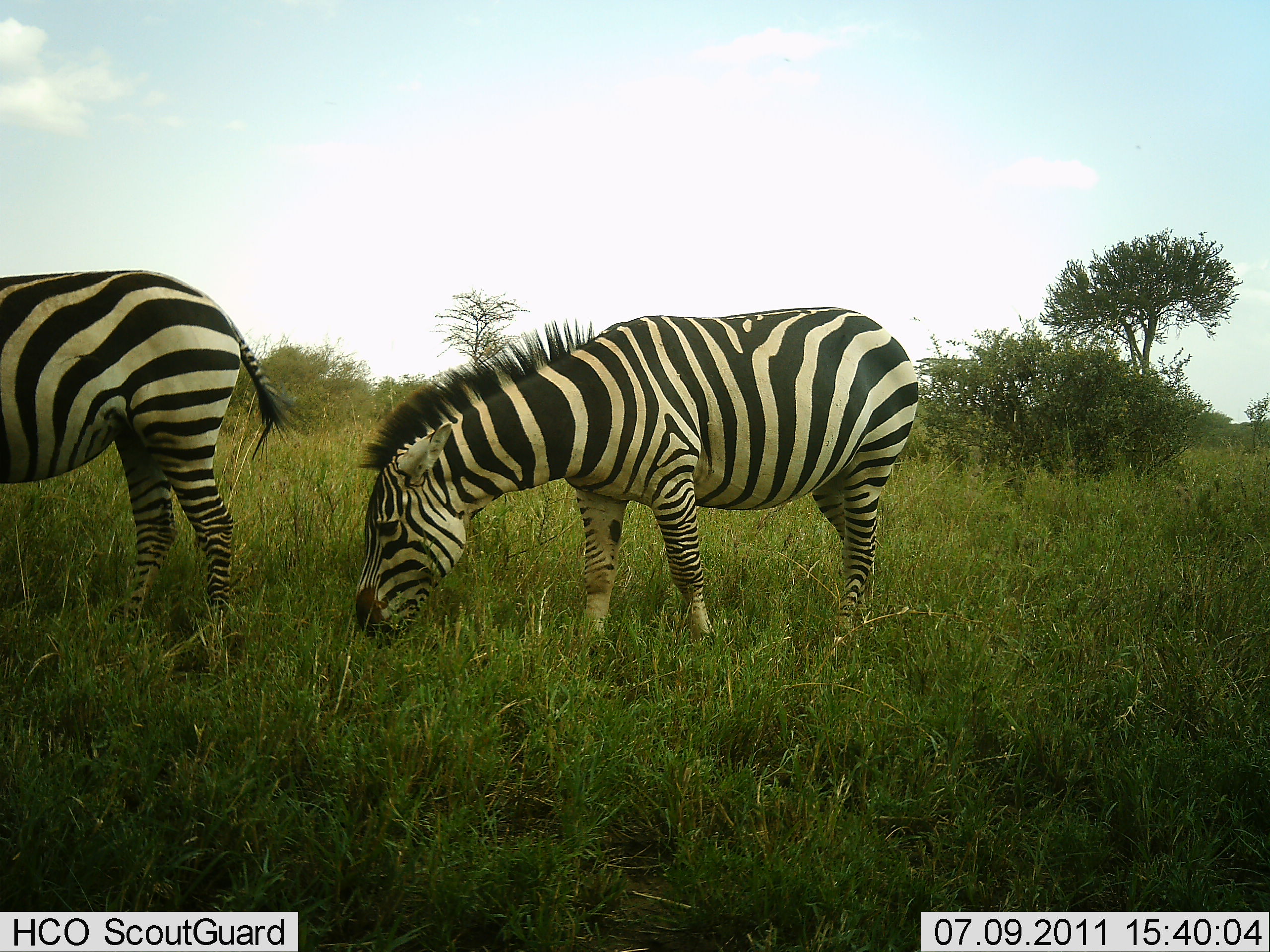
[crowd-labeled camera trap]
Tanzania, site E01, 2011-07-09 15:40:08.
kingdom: Animalia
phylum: Chordata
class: Mammalia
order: Perissodactyla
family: Equidae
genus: Equus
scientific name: Equus quagga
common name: plains zebra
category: zebra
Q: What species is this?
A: Zebra (plains zebra) (Equus quagga).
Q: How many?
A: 2.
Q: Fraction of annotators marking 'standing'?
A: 45%.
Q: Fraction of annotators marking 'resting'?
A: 0%.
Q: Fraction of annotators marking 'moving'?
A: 0%.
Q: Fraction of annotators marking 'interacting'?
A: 0%.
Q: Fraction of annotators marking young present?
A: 0%.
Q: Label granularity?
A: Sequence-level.